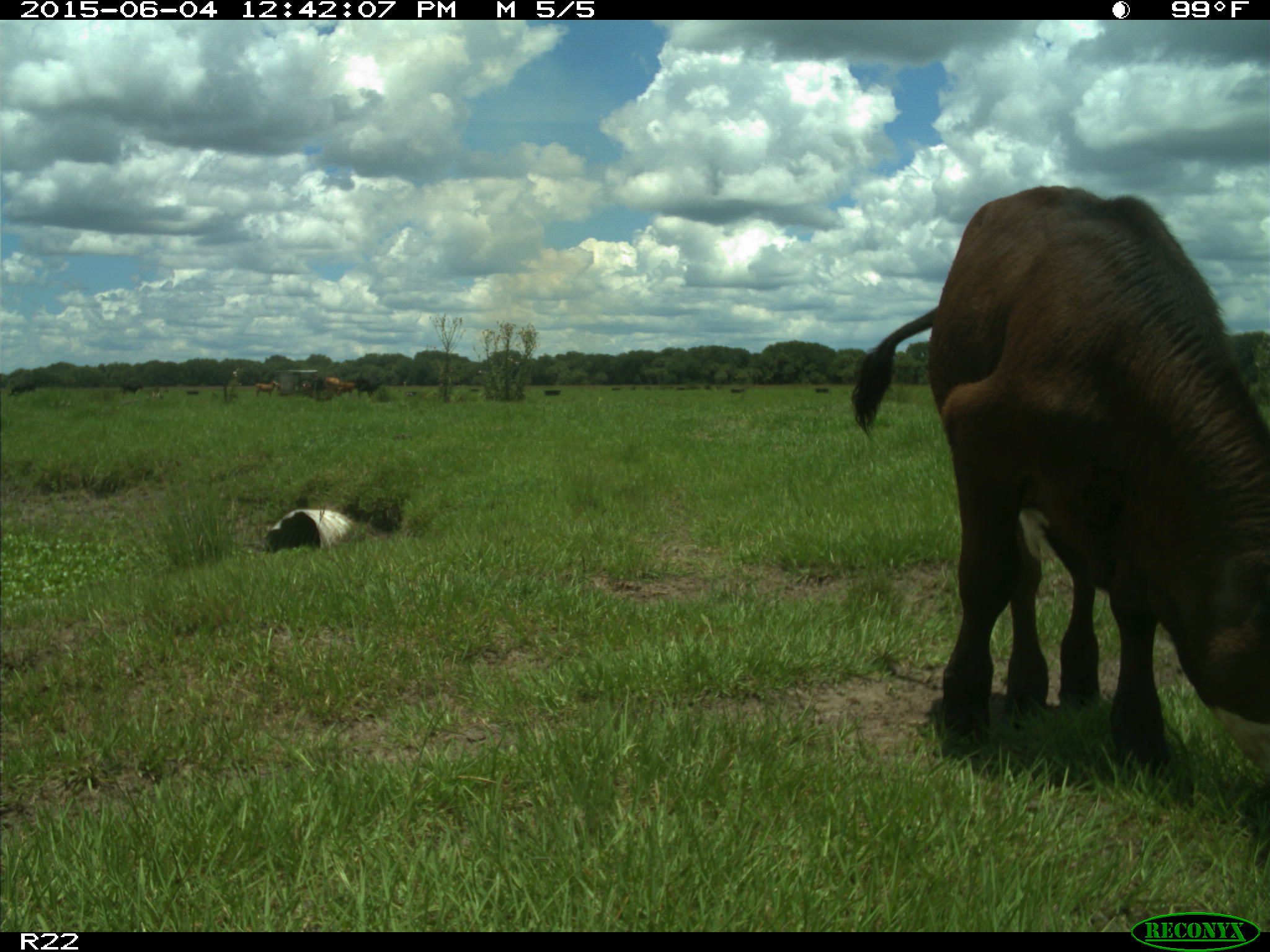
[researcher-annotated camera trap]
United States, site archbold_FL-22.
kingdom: Animalia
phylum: Chordata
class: Mammalia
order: Artiodactyla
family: Bovidae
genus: Bos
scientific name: Bos taurus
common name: domestic cow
Bos taurus (domestic cow).